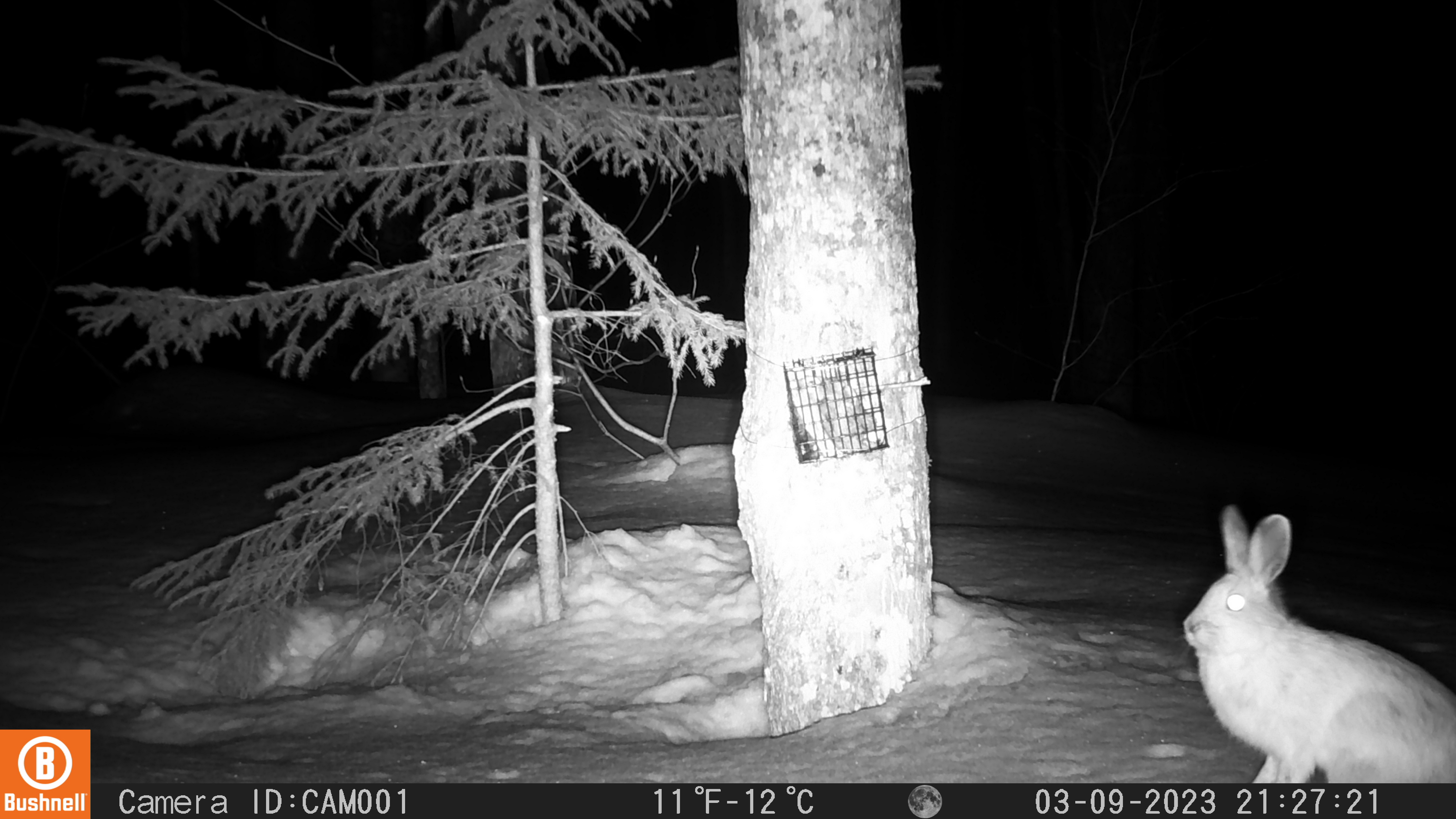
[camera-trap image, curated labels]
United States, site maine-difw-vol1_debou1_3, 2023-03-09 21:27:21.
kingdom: Animalia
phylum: Chordata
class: Mammalia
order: Lagomorpha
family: Leporidae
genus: Lepus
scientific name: Lepus americanus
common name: snowshoe hare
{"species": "snowshoe hare (Lepus americanus)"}